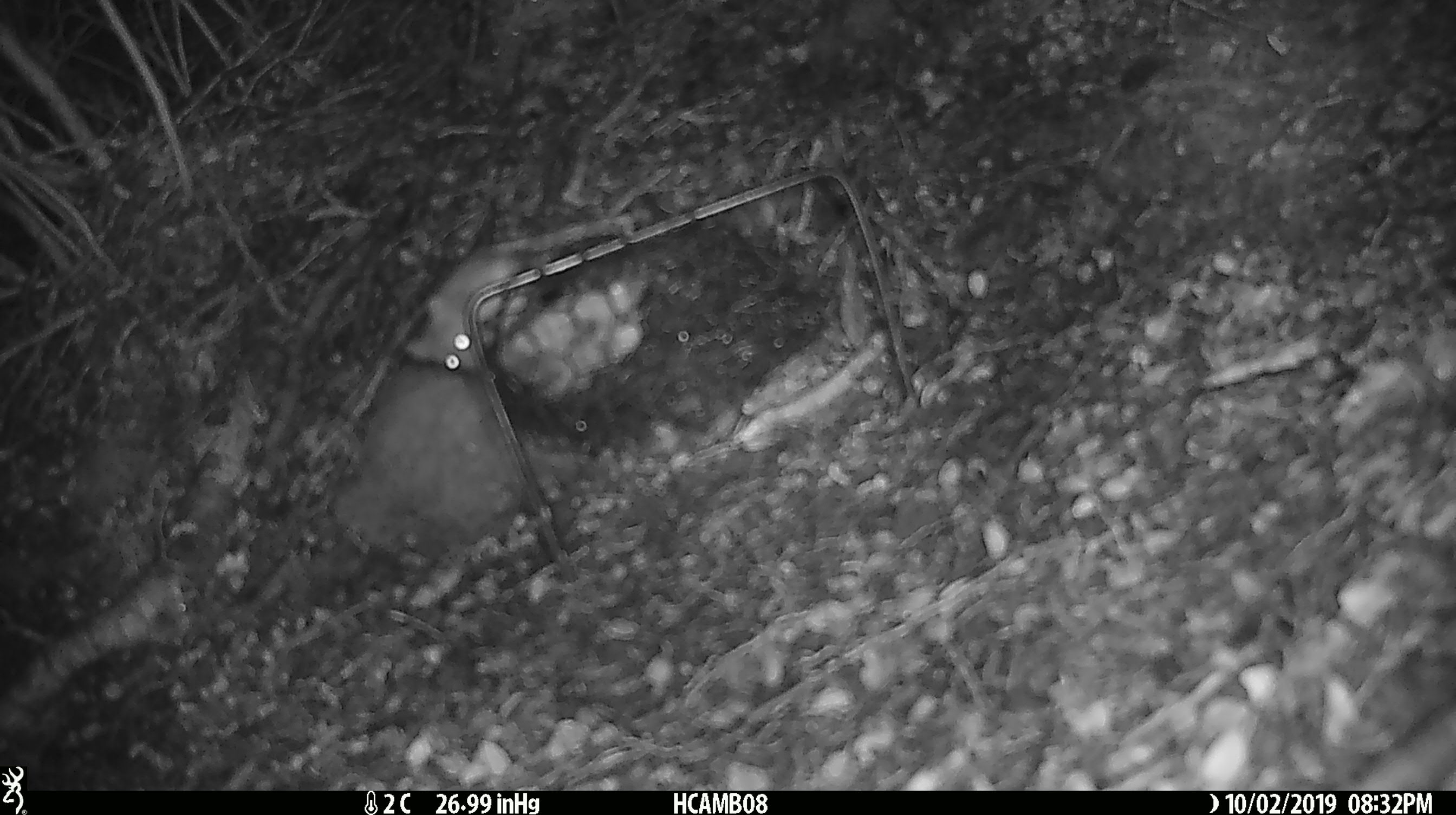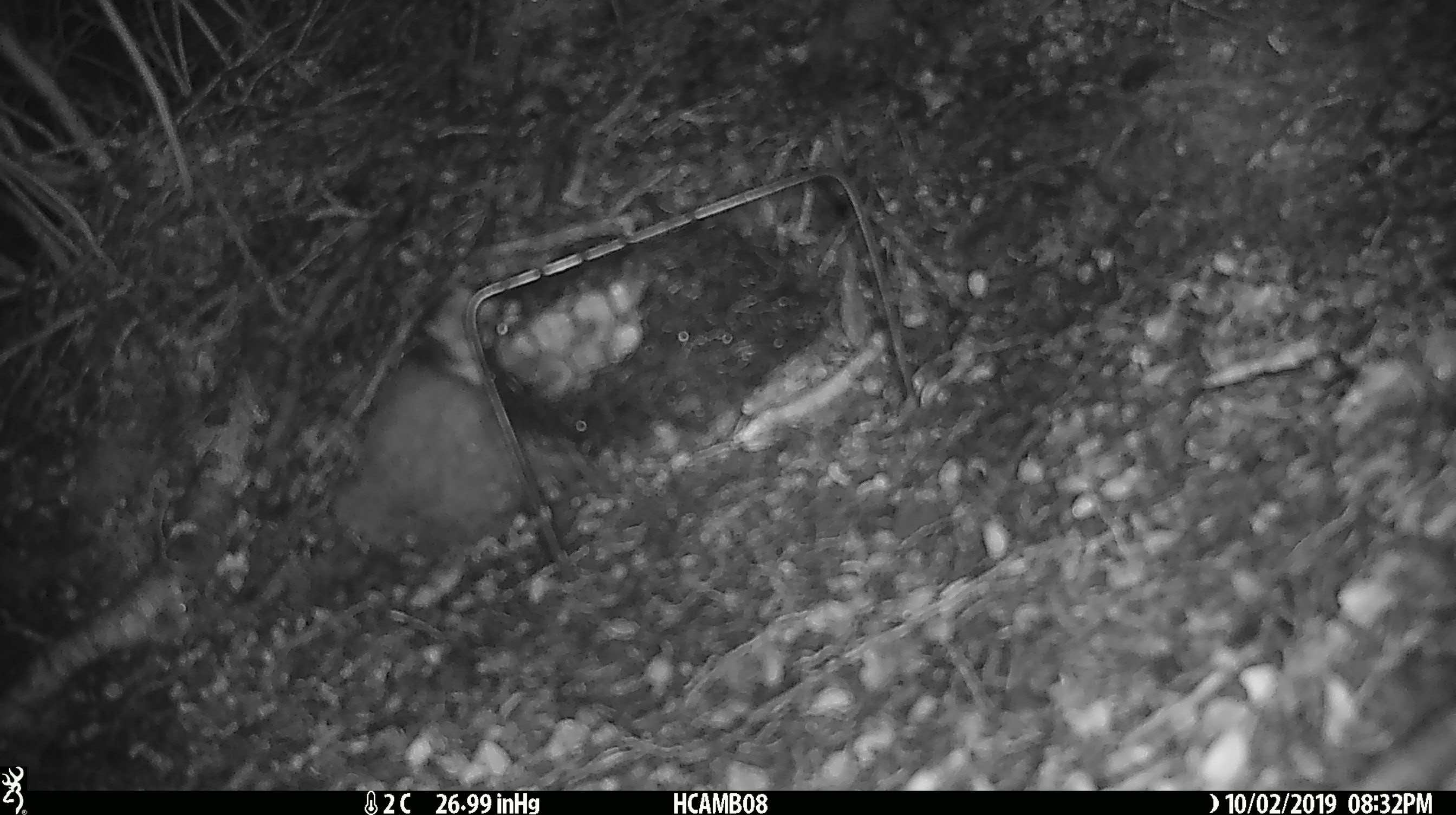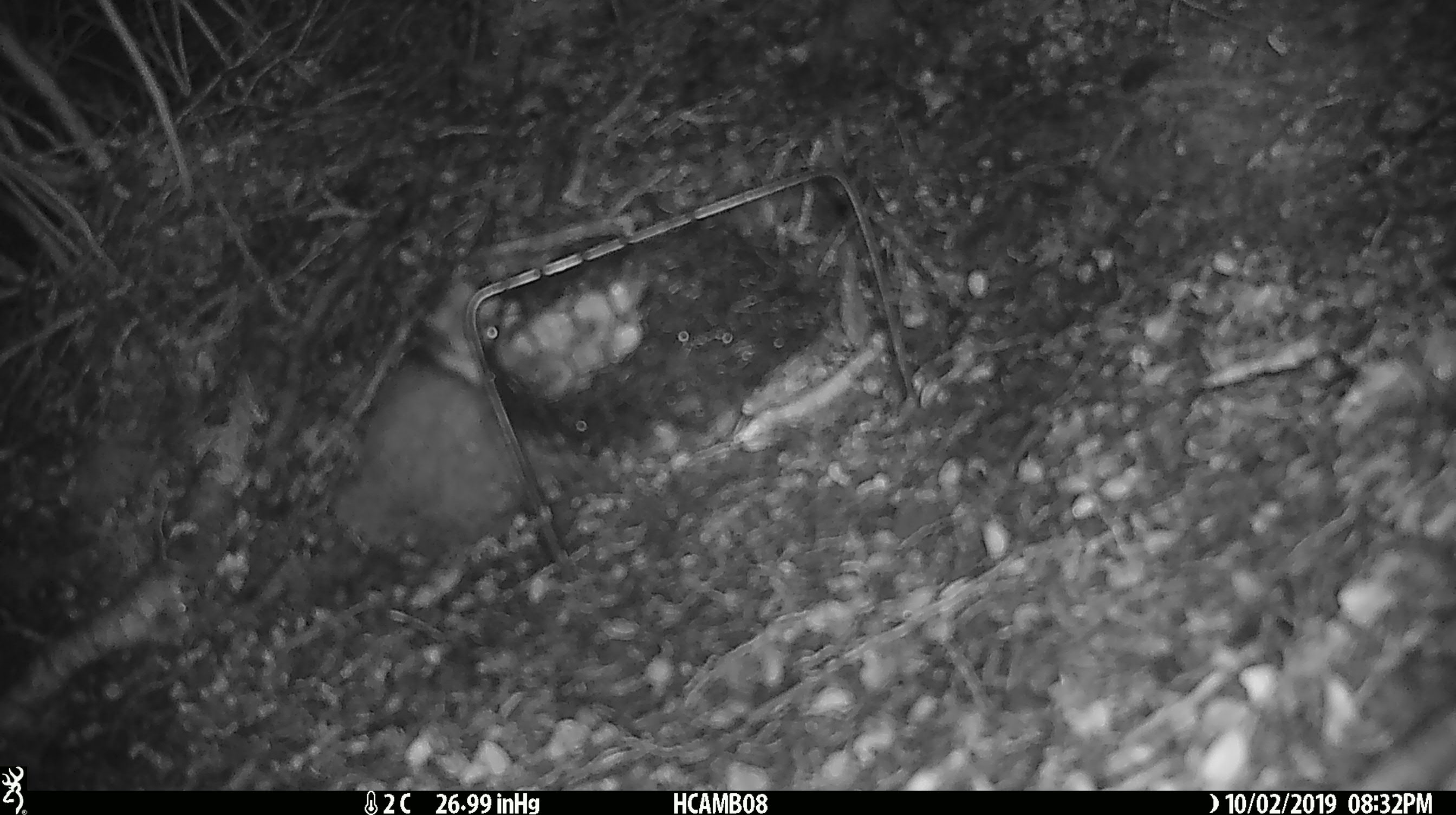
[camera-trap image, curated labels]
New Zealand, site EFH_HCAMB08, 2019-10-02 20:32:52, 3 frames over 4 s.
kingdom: Animalia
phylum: Chordata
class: Mammalia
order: Rodentia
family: Muridae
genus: Mus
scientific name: Mus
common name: mouse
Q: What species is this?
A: Mouse (Mus).